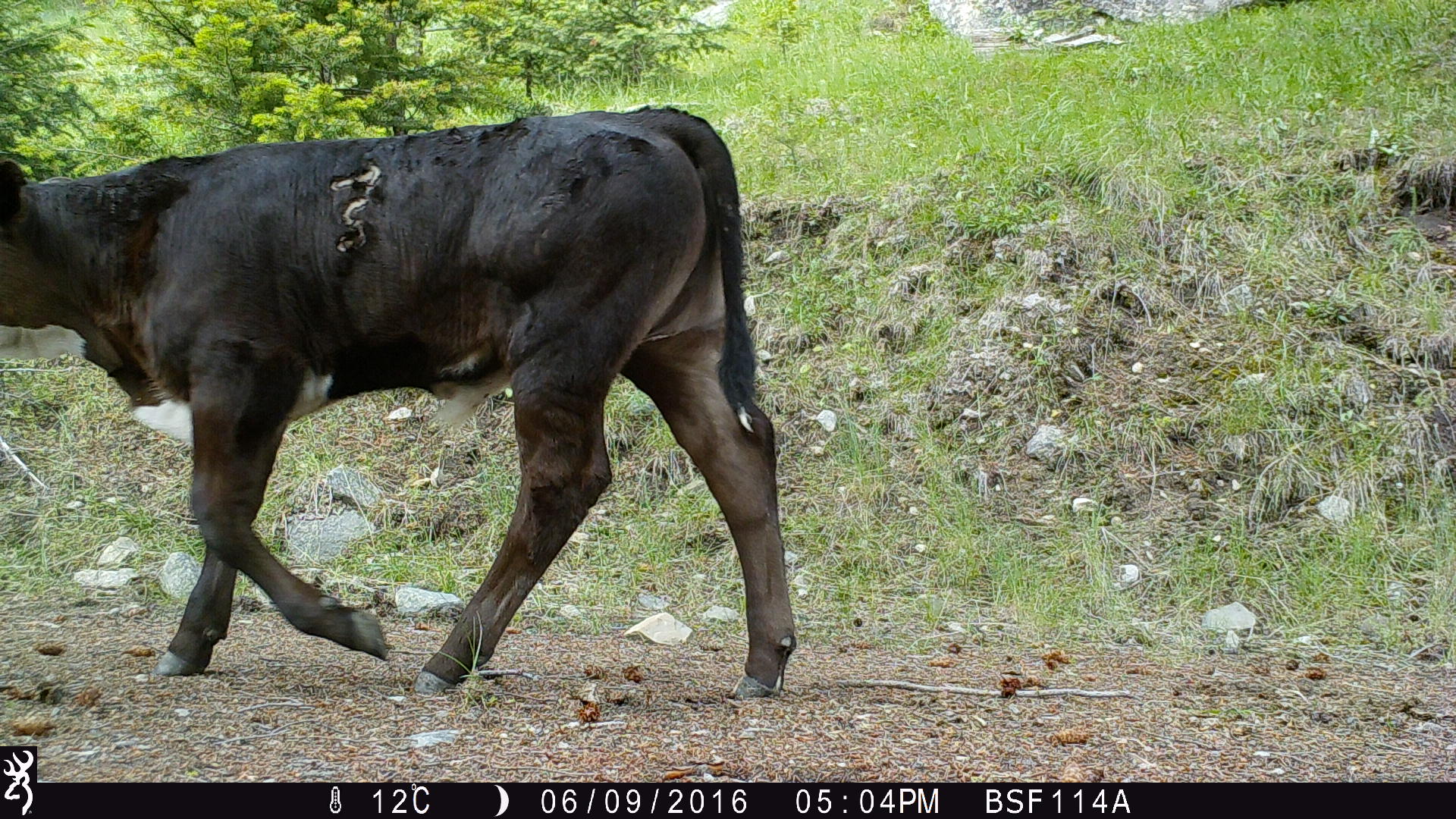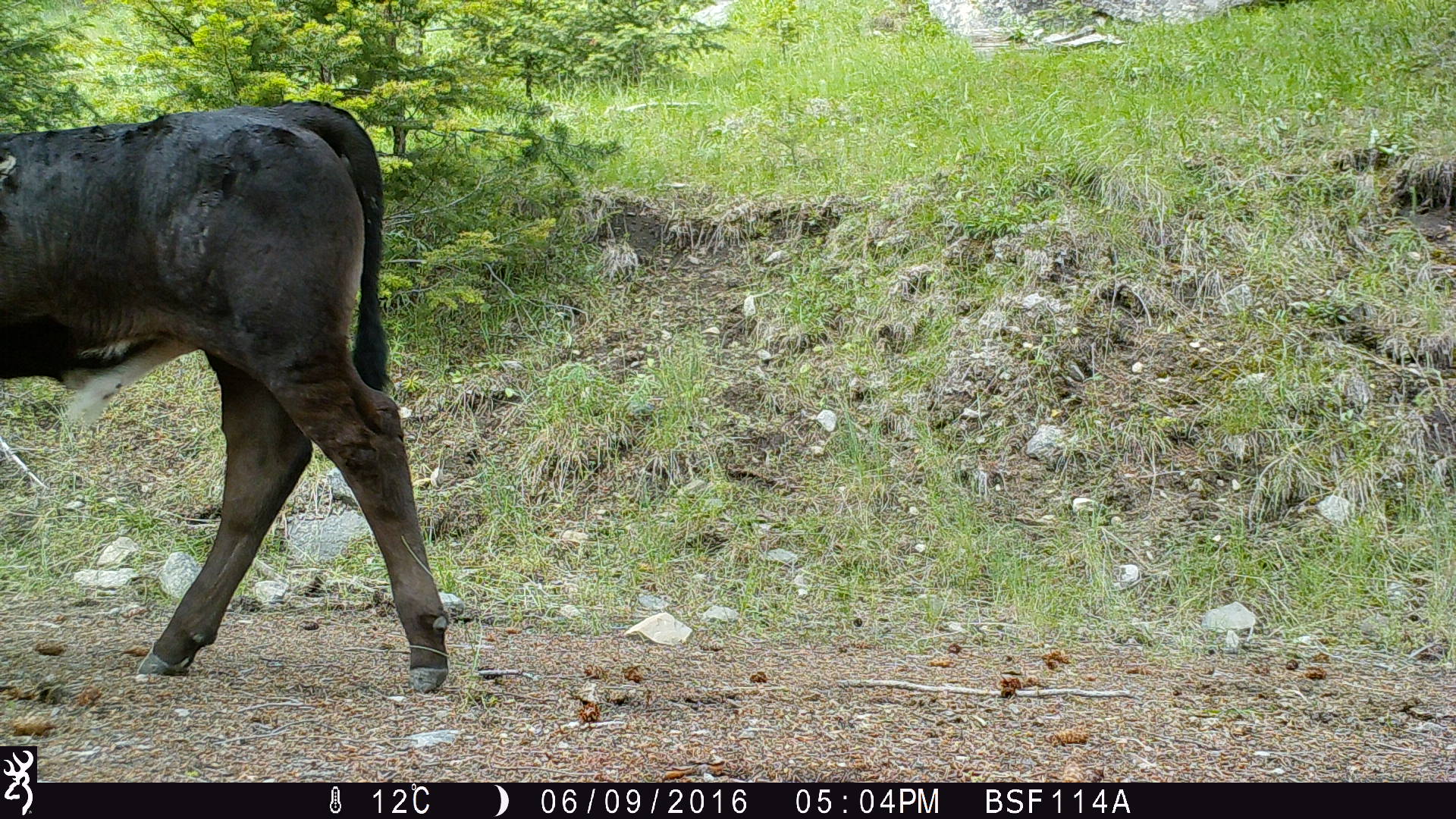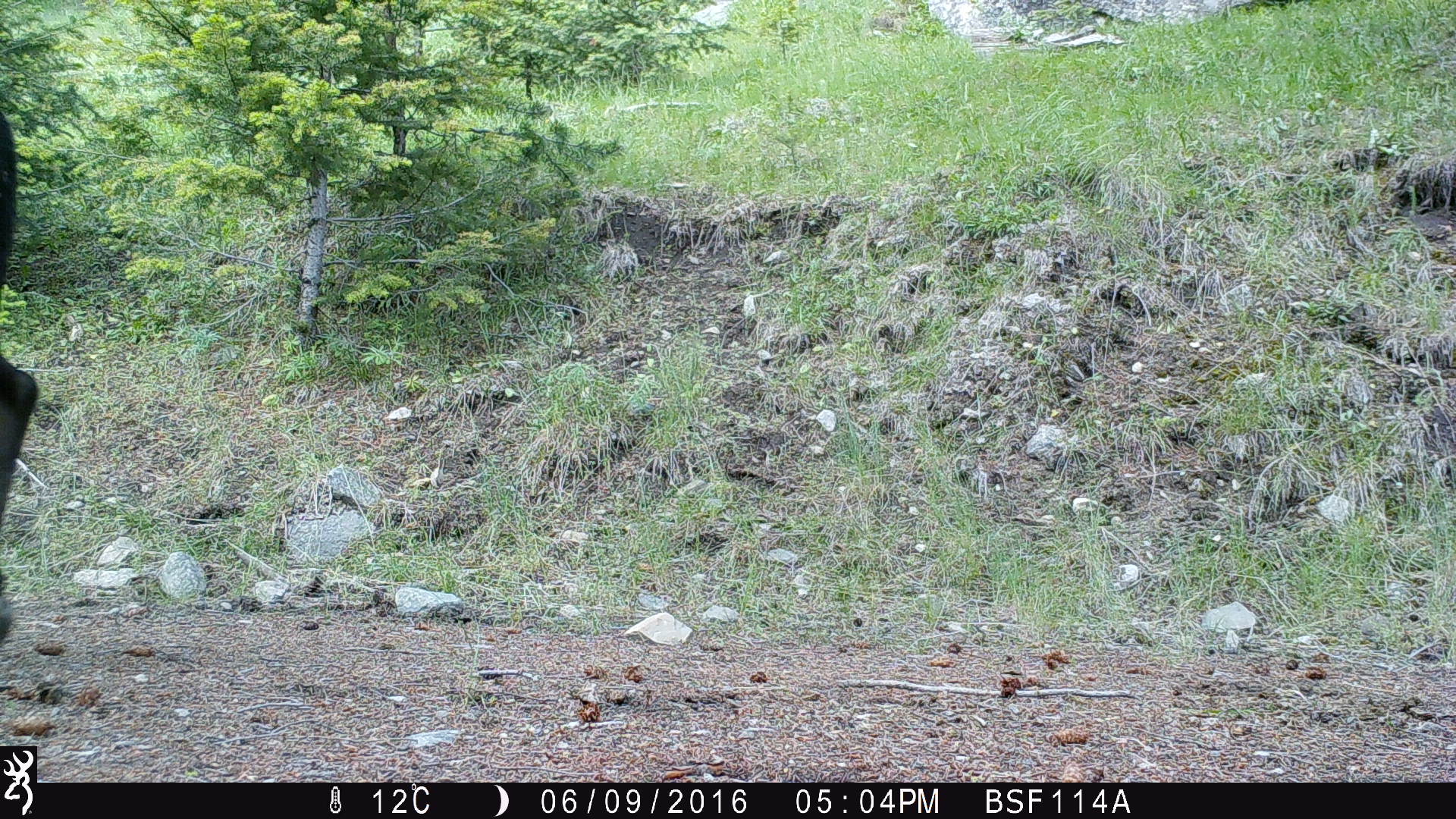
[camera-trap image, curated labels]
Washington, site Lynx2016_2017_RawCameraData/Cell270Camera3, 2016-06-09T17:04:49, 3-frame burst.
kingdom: Animalia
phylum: Chordata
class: Mammalia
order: Artiodactyla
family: Bovidae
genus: Bos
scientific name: Bos taurus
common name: domestic cattle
Domestic cattle (Bos taurus). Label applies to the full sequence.